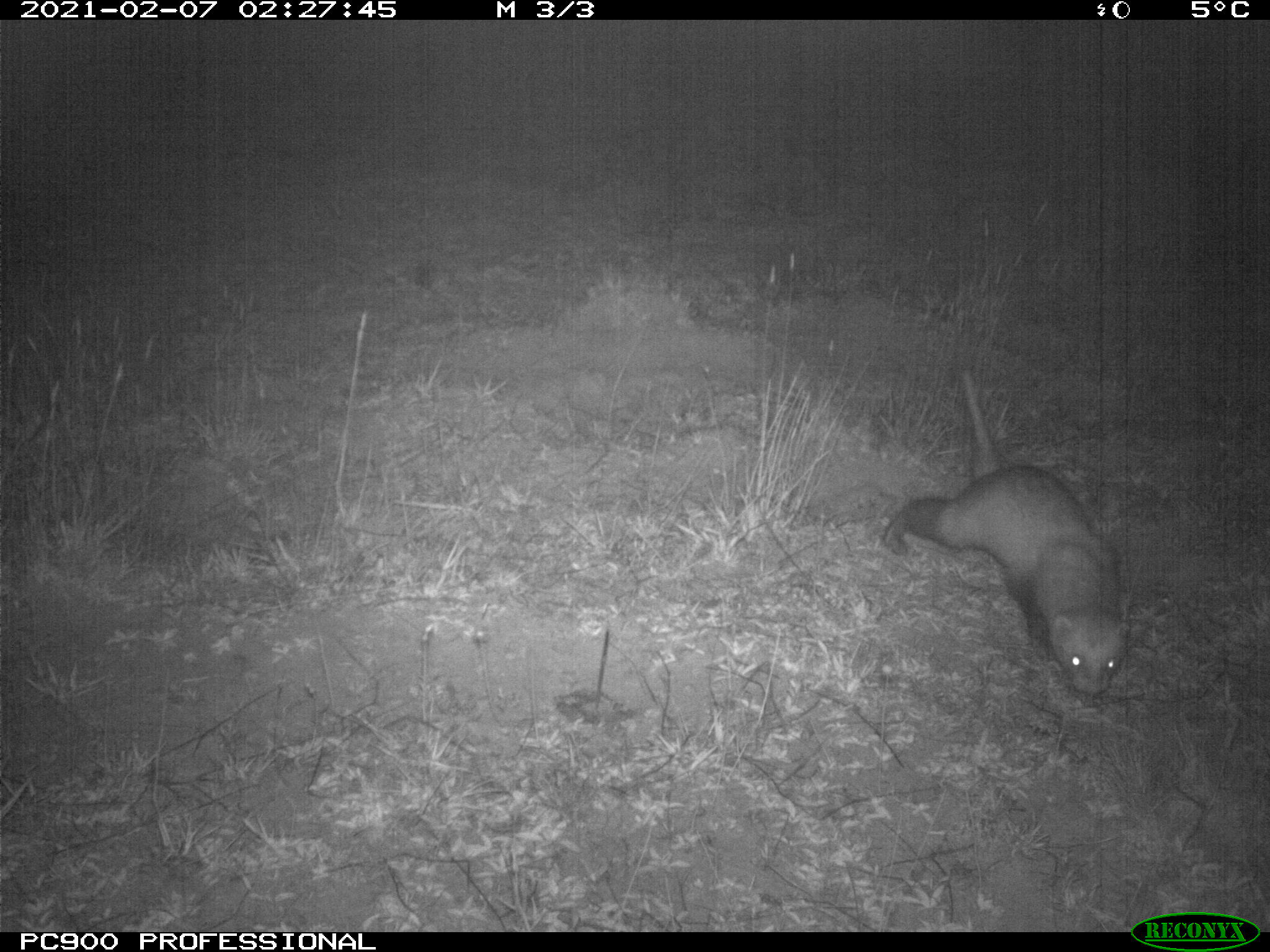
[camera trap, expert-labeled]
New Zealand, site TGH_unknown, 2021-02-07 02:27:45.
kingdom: Animalia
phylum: Chordata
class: Mammalia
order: Carnivora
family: Mustelidae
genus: Mustela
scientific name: Mustela furo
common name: ferret